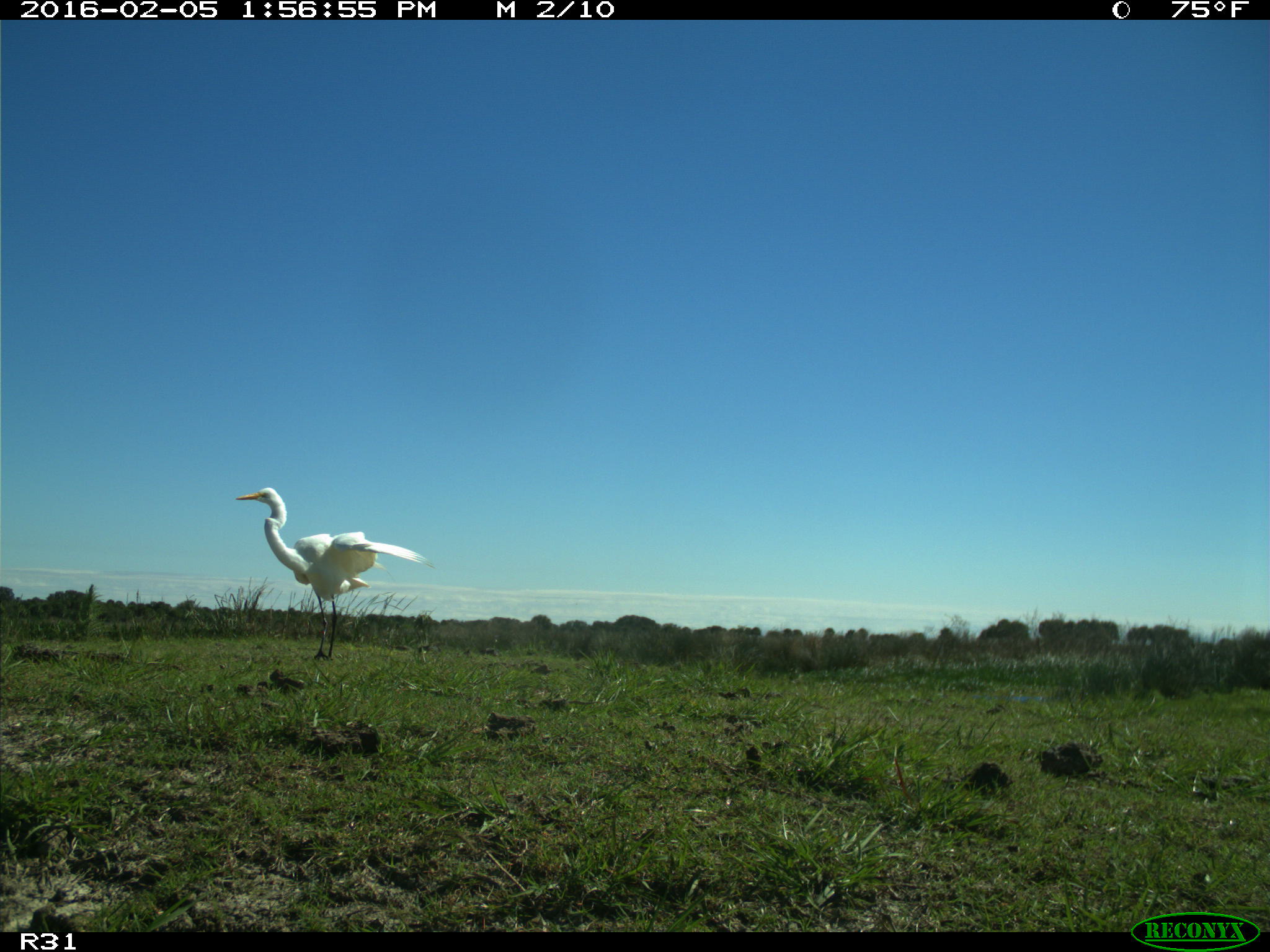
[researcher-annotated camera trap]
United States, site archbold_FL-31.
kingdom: Animalia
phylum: Chordata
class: Aves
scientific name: Aves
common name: birds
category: unidentified bird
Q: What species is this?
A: Unidentified bird (birds) (Aves).